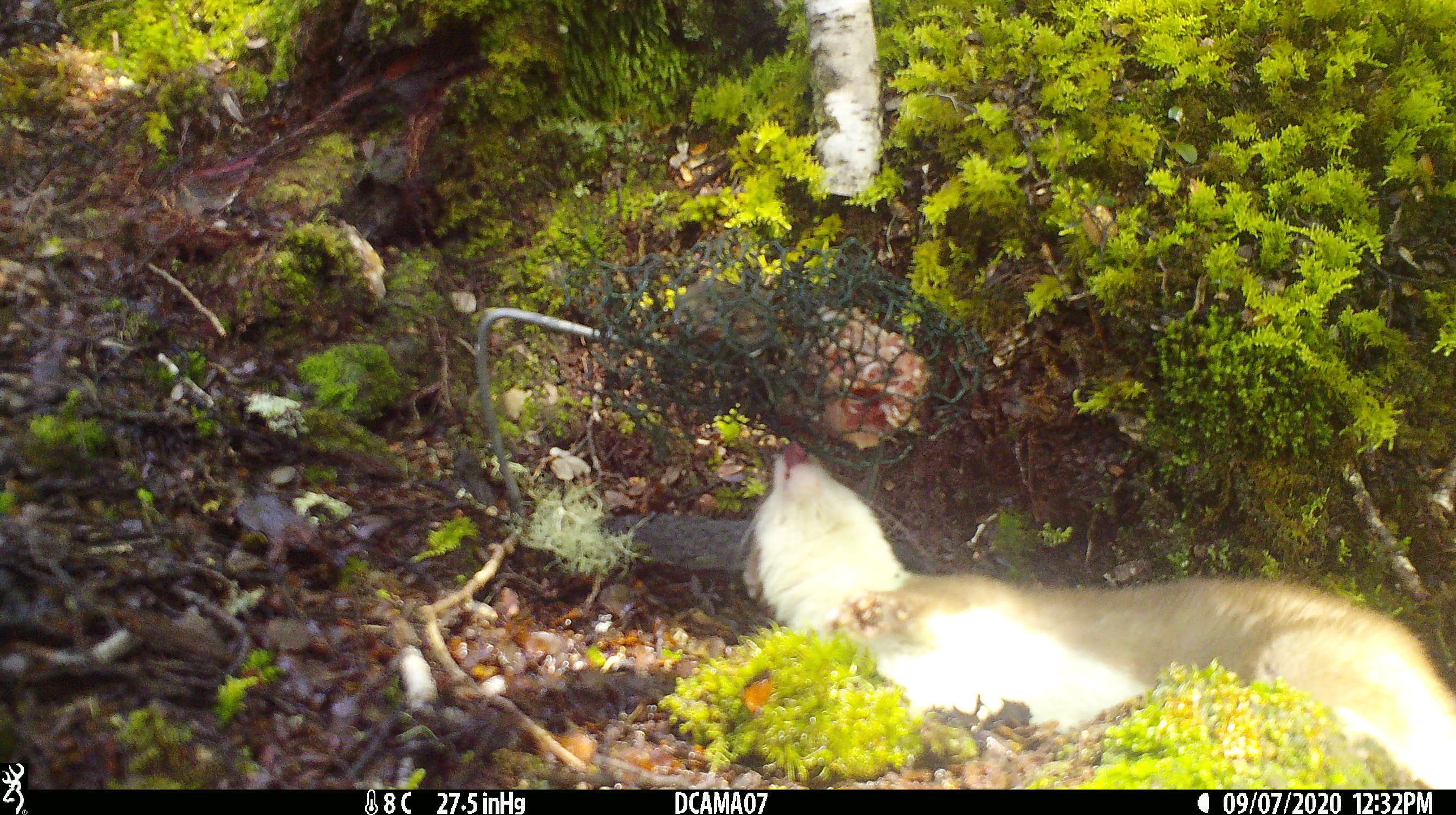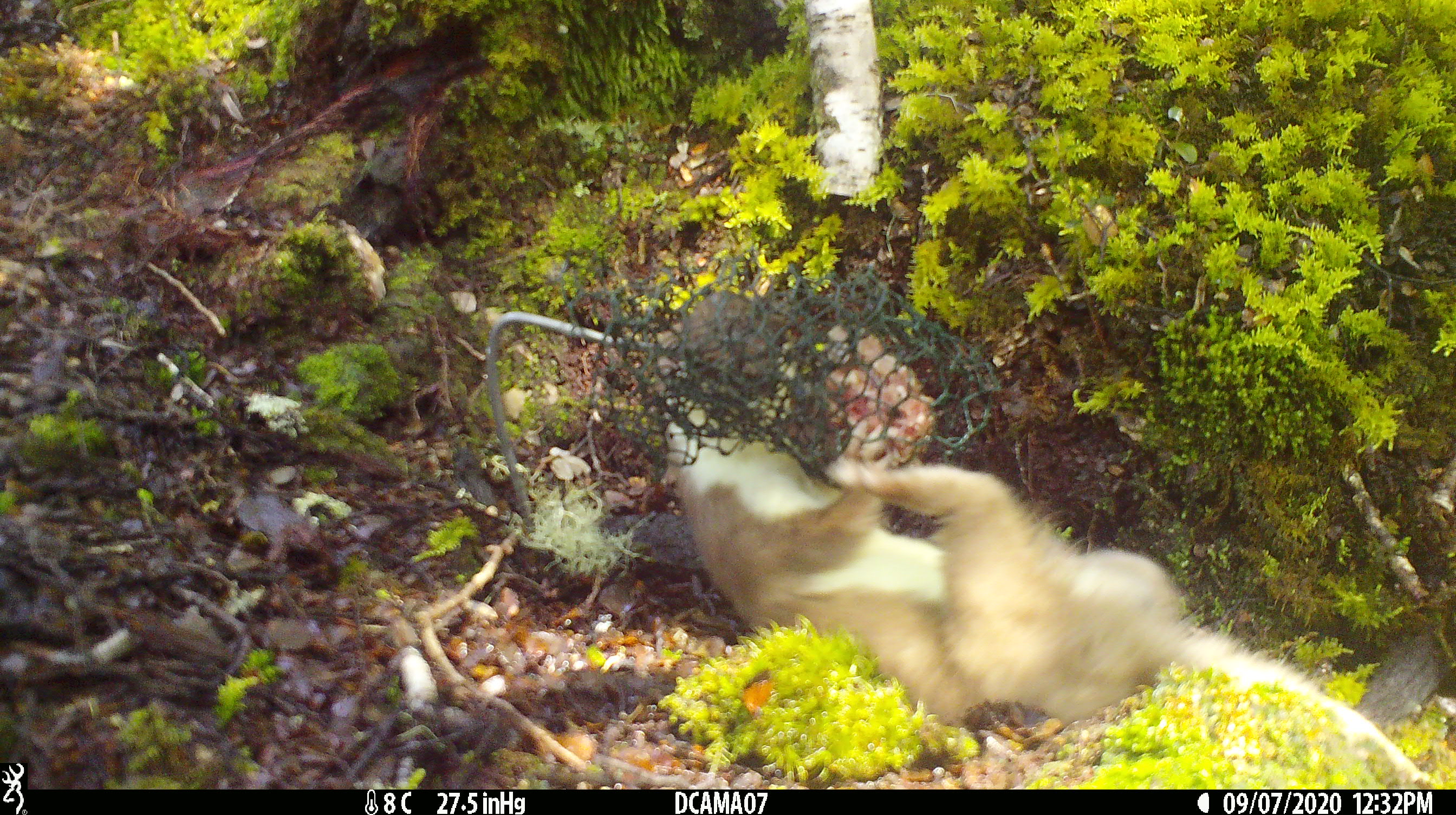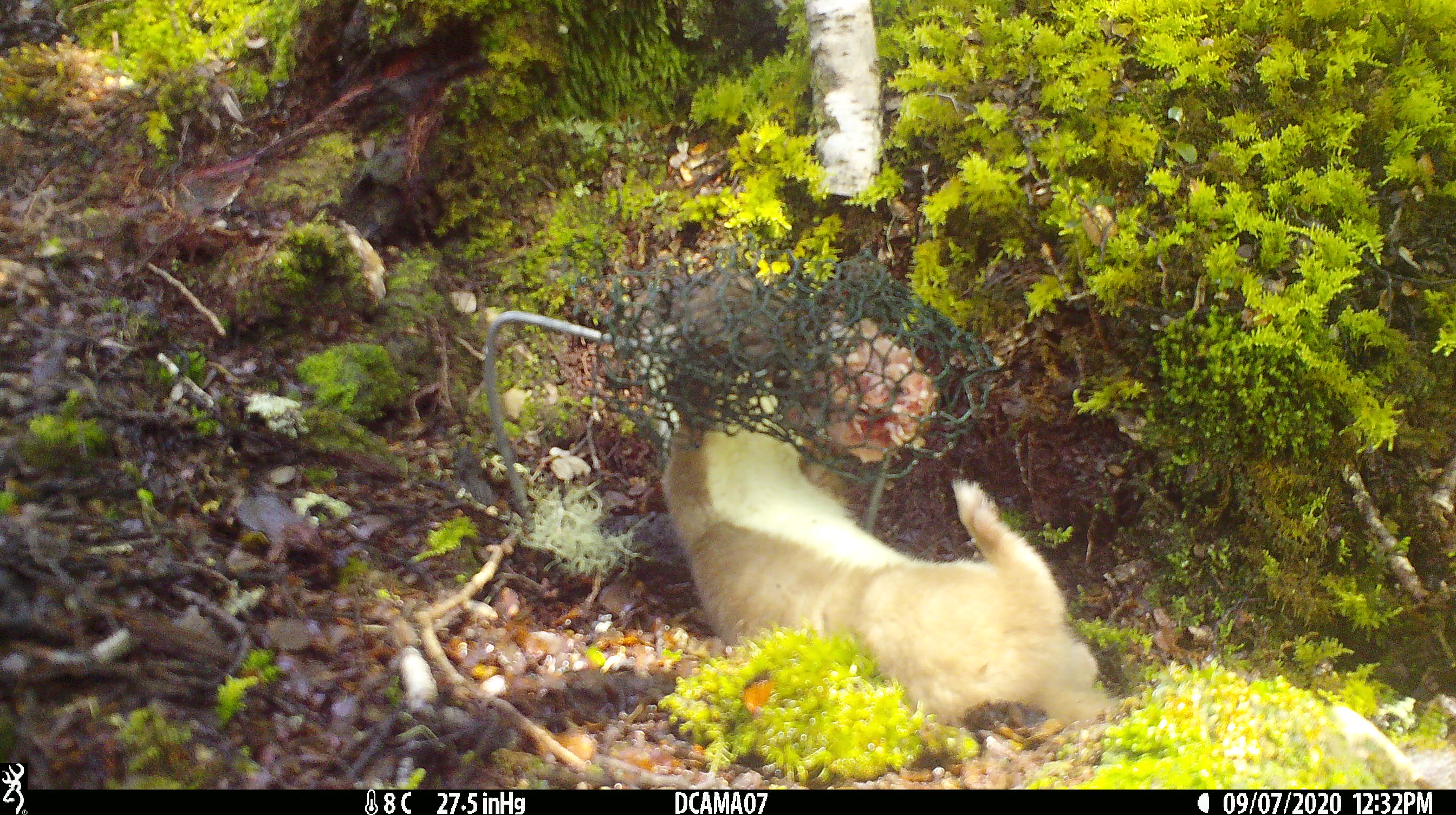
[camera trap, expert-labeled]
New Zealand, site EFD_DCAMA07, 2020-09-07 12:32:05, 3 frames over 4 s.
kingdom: Animalia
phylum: Chordata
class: Mammalia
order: Carnivora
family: Mustelidae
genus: Mustela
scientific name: Mustela erminea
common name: stoat